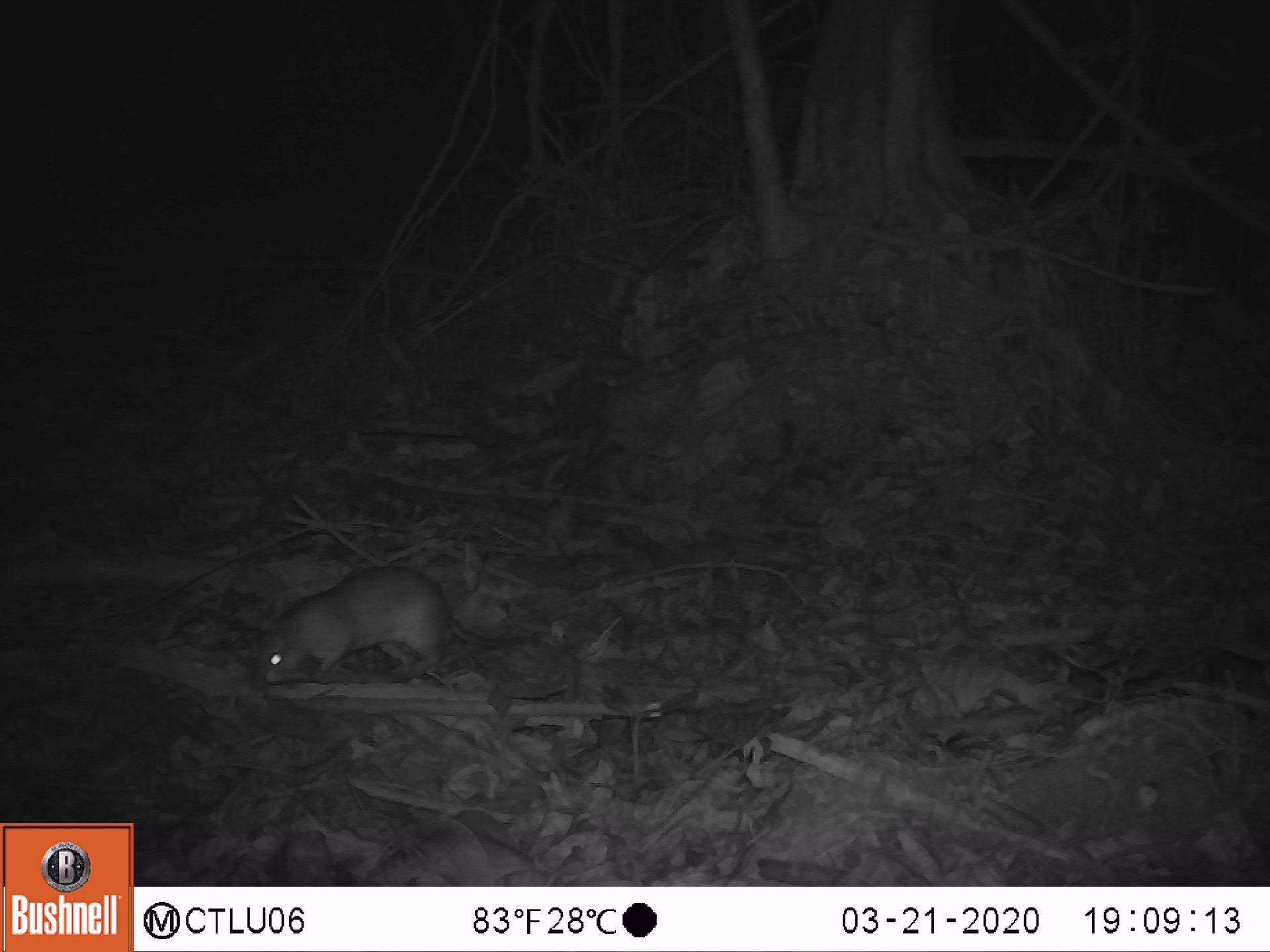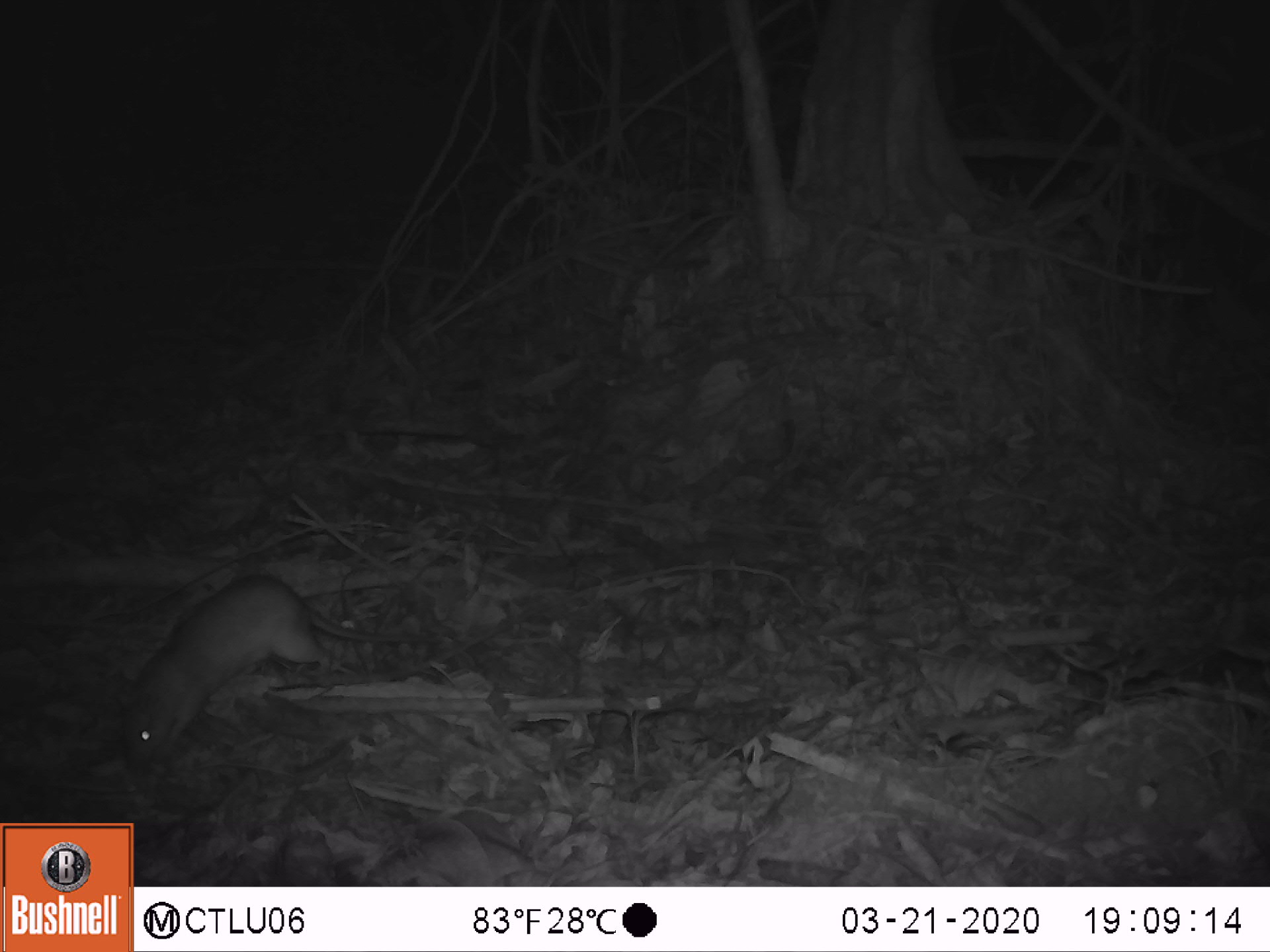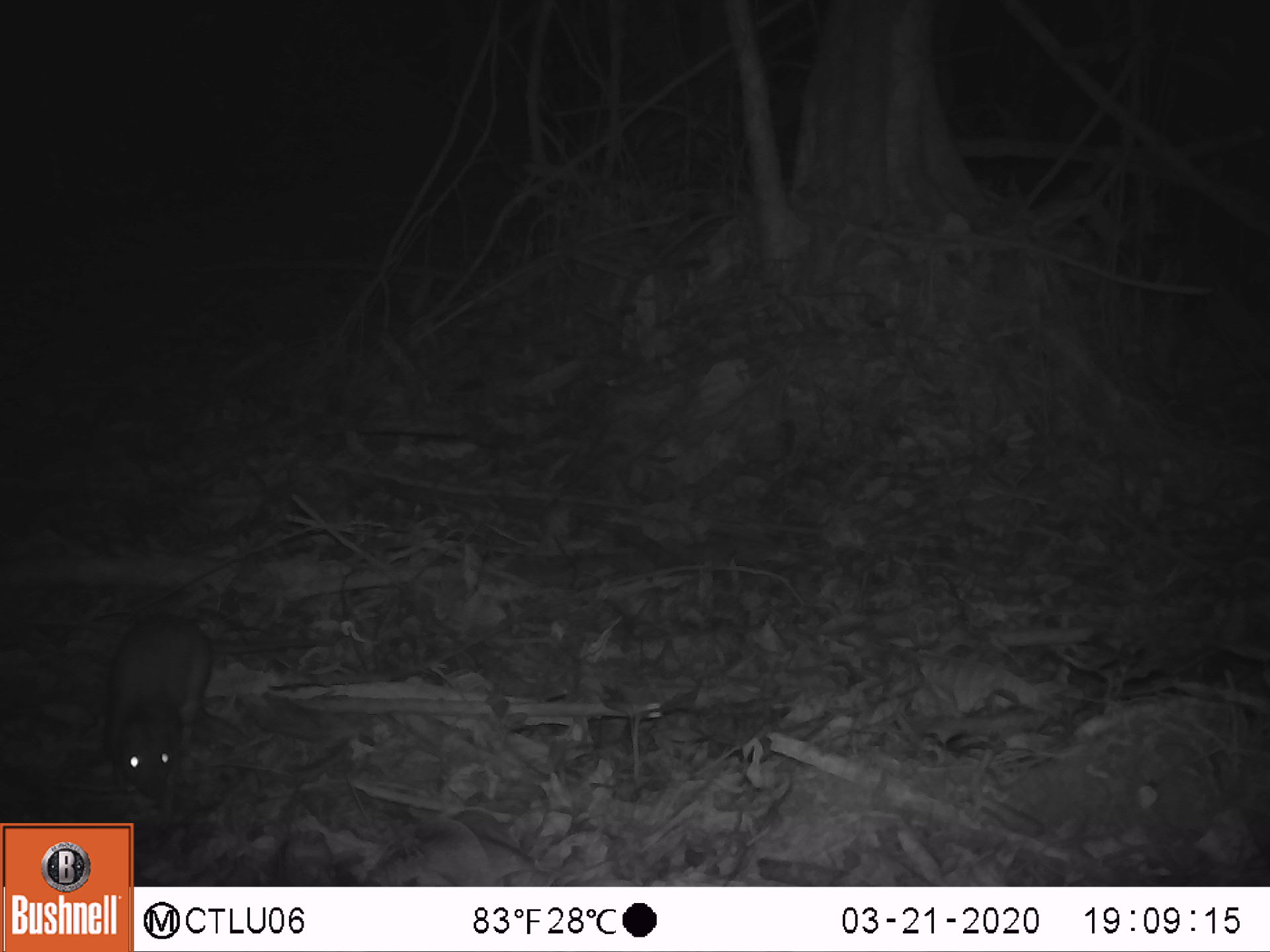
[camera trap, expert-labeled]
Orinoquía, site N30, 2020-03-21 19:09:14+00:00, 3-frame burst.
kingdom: Animalia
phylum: Chordata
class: Mammalia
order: Rodentia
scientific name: Rodentia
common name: rodent